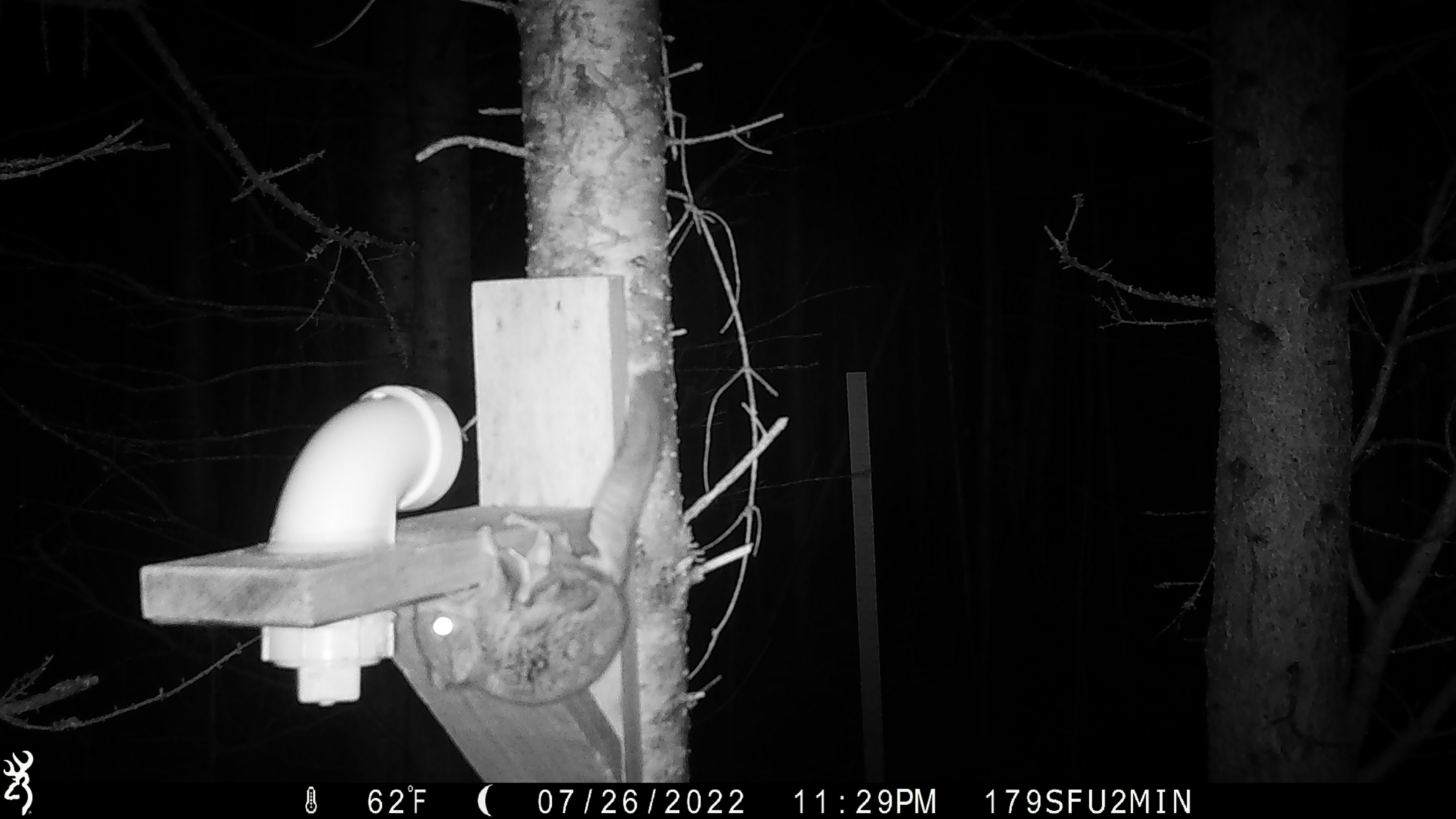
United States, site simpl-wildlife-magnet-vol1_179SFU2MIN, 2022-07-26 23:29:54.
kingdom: Animalia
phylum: Chordata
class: Mammalia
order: Rodentia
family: Sciuridae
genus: Glaucomys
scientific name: Glaucomys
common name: flying squirrel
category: flying squirrel sp.